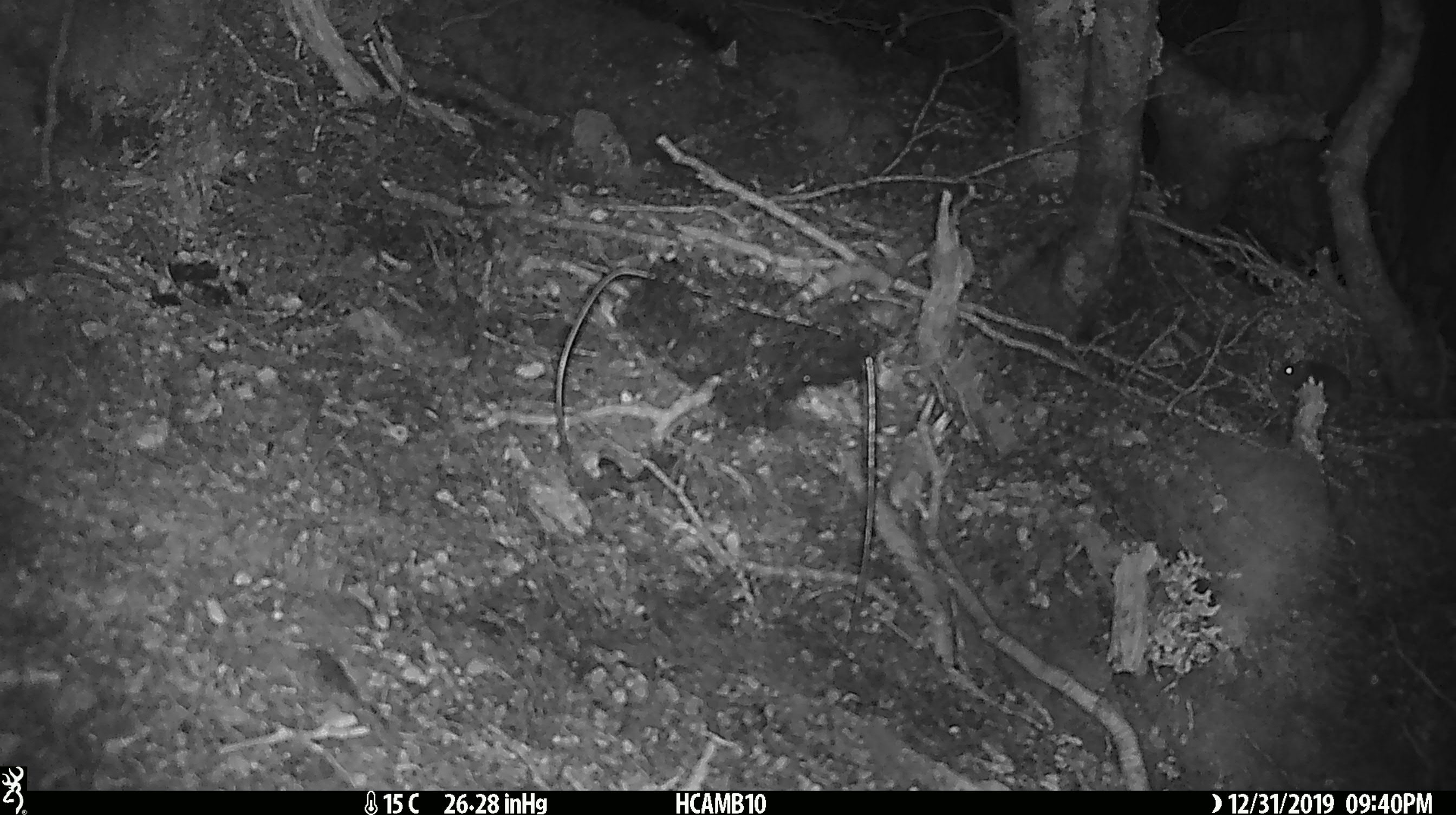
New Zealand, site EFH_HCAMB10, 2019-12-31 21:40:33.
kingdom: Animalia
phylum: Chordata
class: Mammalia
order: Rodentia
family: Muridae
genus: Mus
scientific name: Mus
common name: mouse